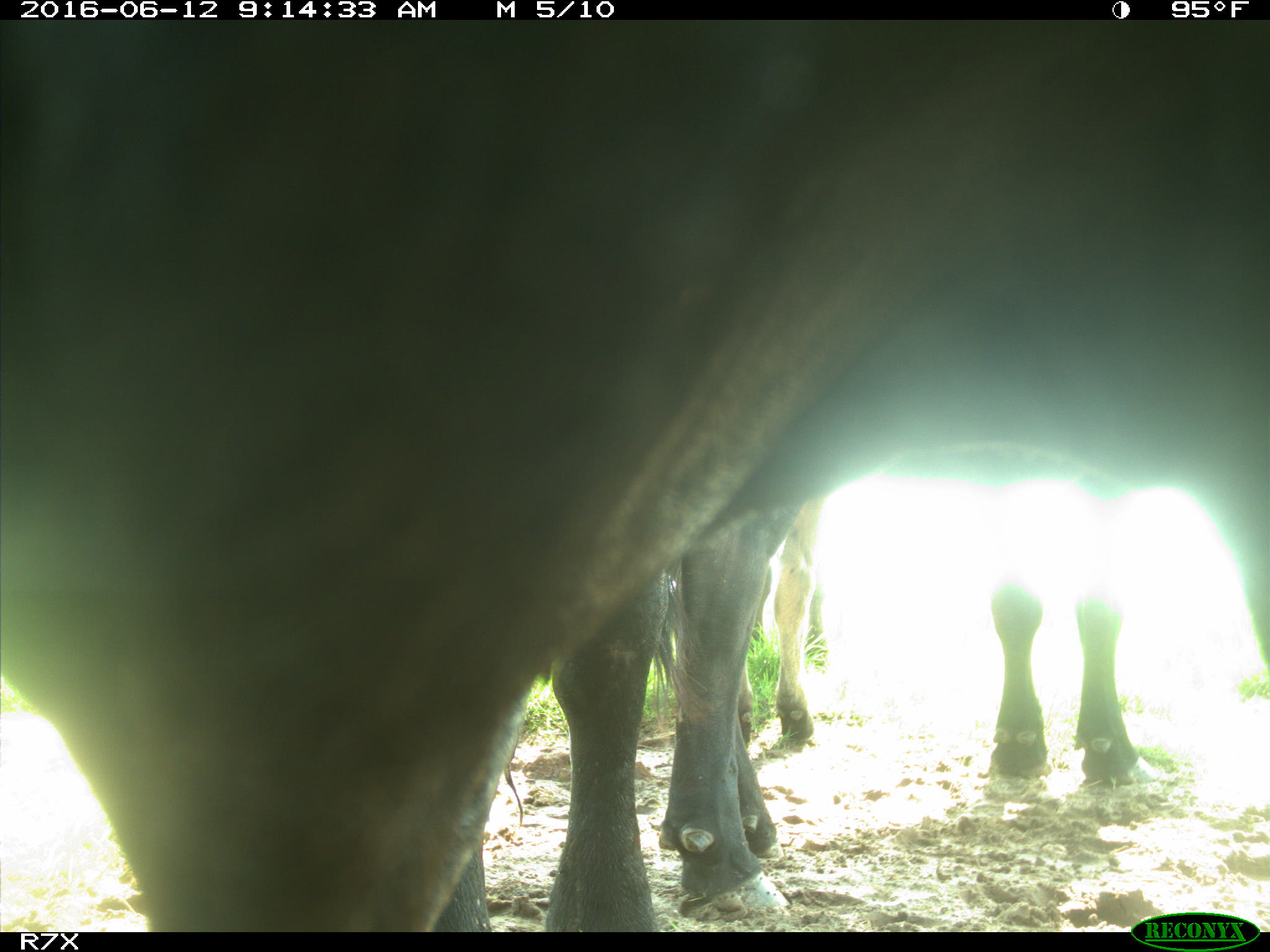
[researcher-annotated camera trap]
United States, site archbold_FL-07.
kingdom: Animalia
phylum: Chordata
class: Mammalia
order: Artiodactyla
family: Bovidae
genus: Bos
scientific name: Bos taurus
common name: domestic cow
Bos taurus (domestic cow).